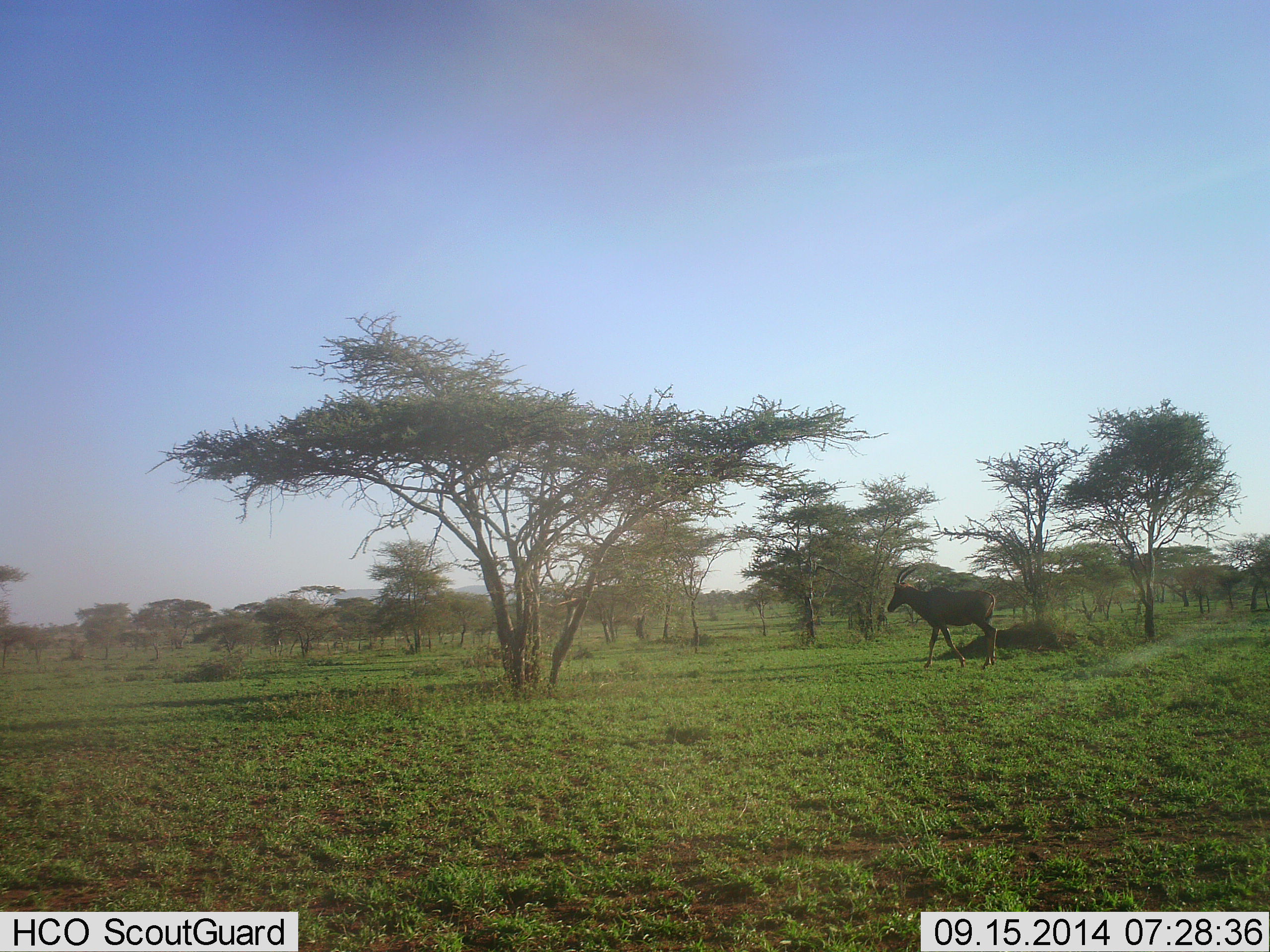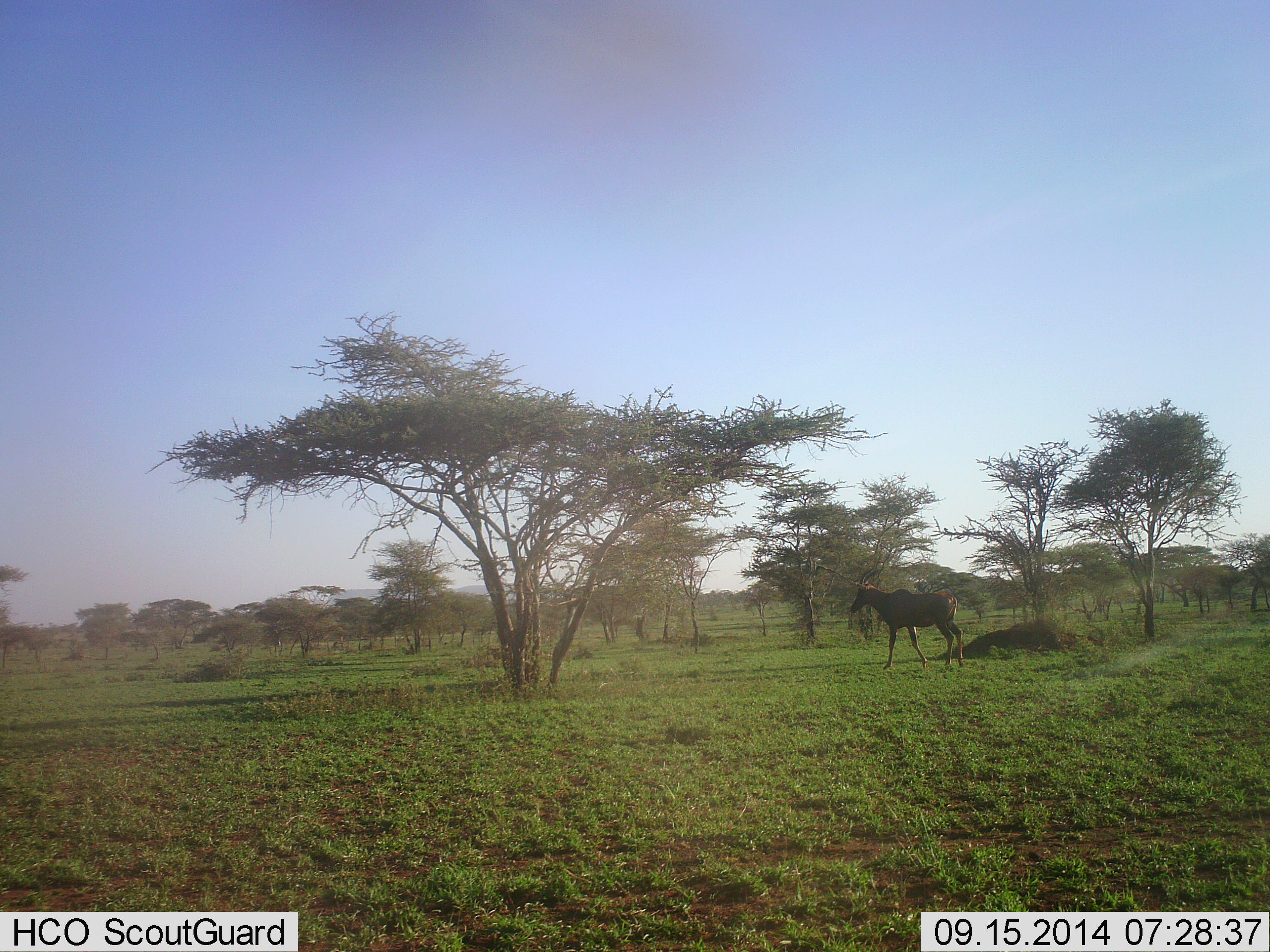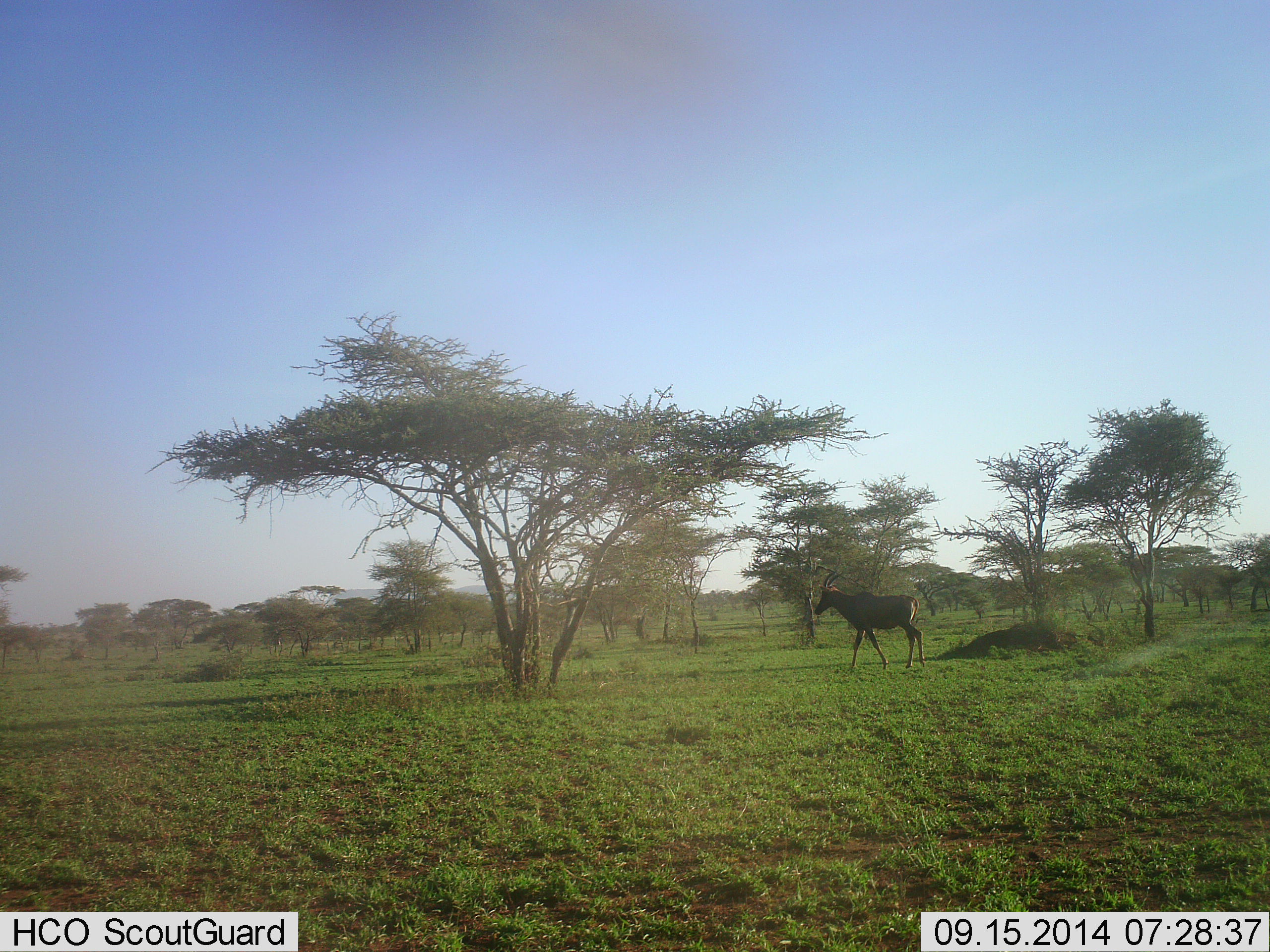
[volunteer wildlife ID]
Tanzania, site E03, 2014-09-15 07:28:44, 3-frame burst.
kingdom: Animalia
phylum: Chordata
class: Mammalia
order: Artiodactyla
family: Bovidae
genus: Damaliscus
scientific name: Damaliscus lunatus jimela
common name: topi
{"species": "topi (Damaliscus lunatus jimela)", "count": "1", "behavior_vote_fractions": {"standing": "0%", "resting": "0%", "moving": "100%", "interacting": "0%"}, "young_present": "0%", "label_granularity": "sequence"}